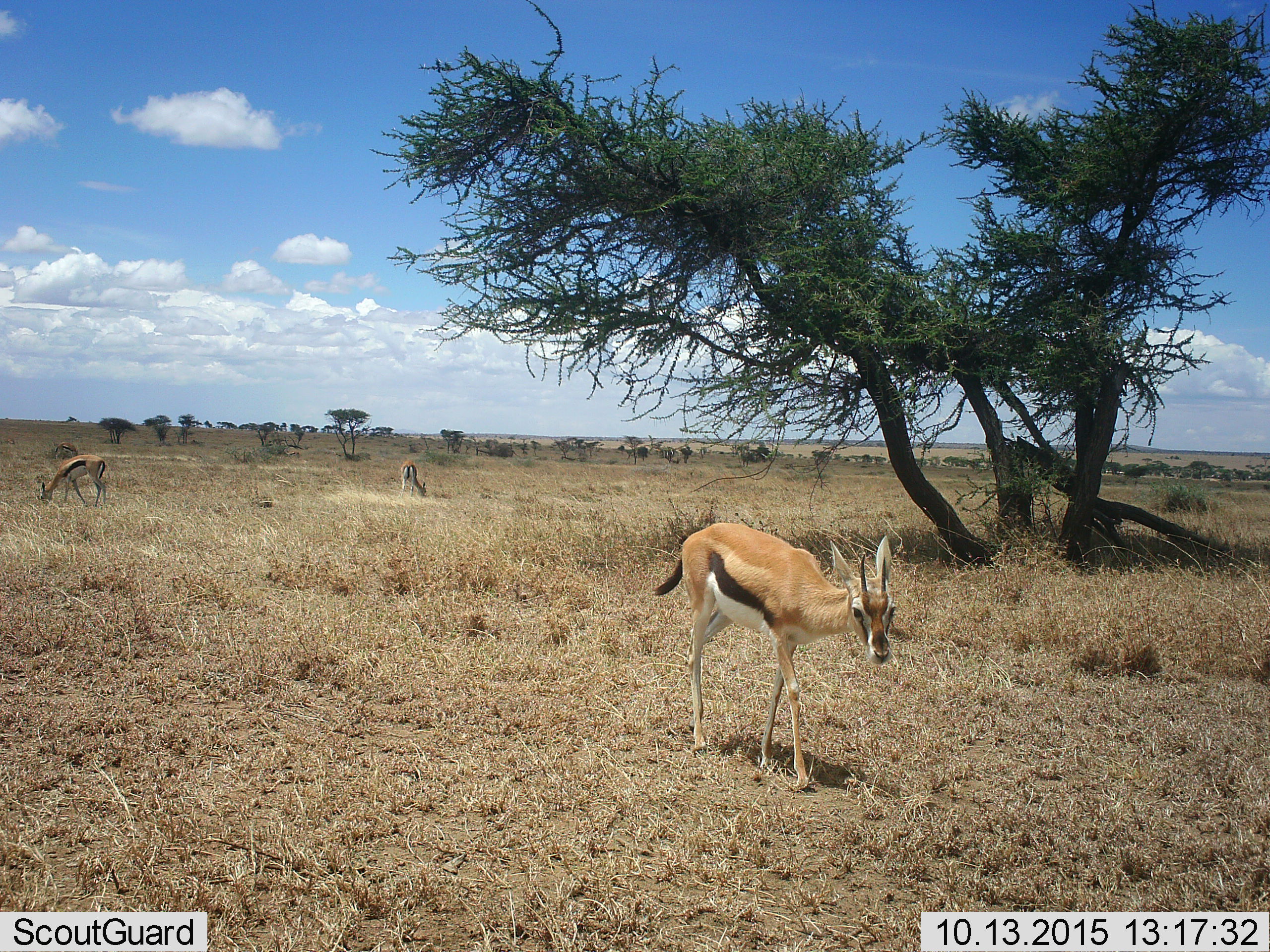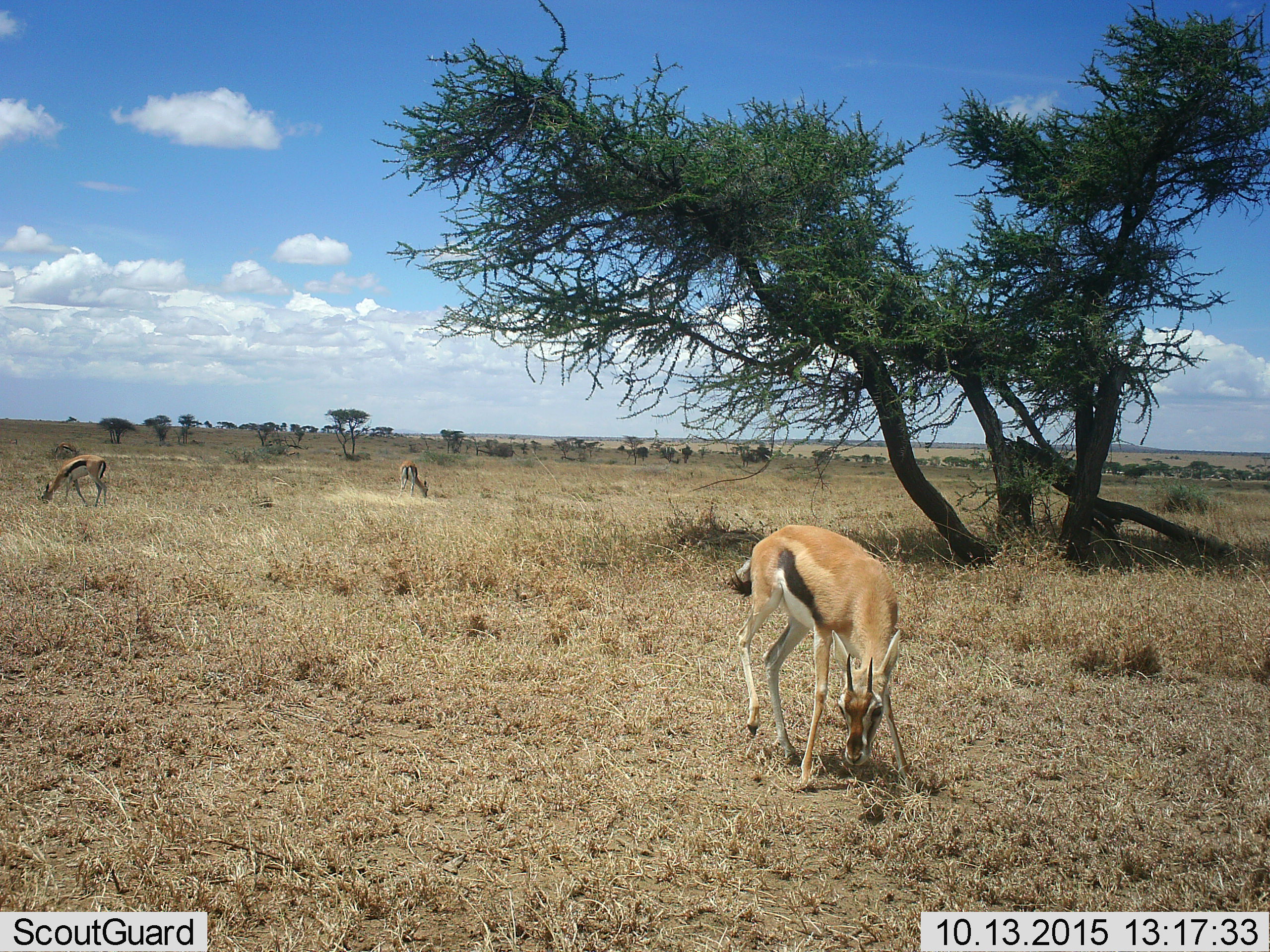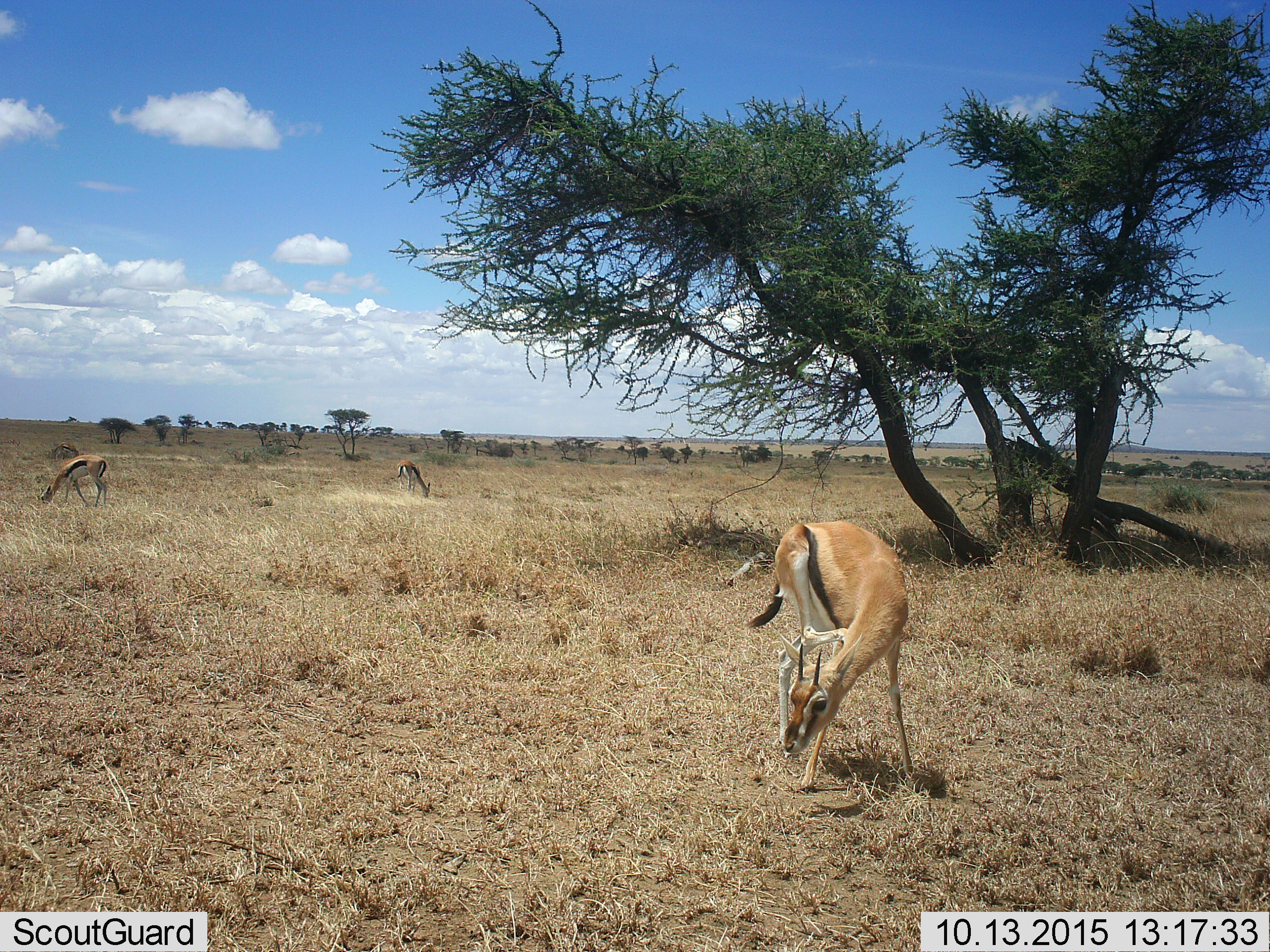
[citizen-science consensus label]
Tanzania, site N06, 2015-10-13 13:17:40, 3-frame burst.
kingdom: Animalia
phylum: Chordata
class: Mammalia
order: Artiodactyla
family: Bovidae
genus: Eudorcas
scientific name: Eudorcas thomsonii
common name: thomson's gazelle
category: gazellethomsons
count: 3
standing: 56%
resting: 11%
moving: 56%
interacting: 0%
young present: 11%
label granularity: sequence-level